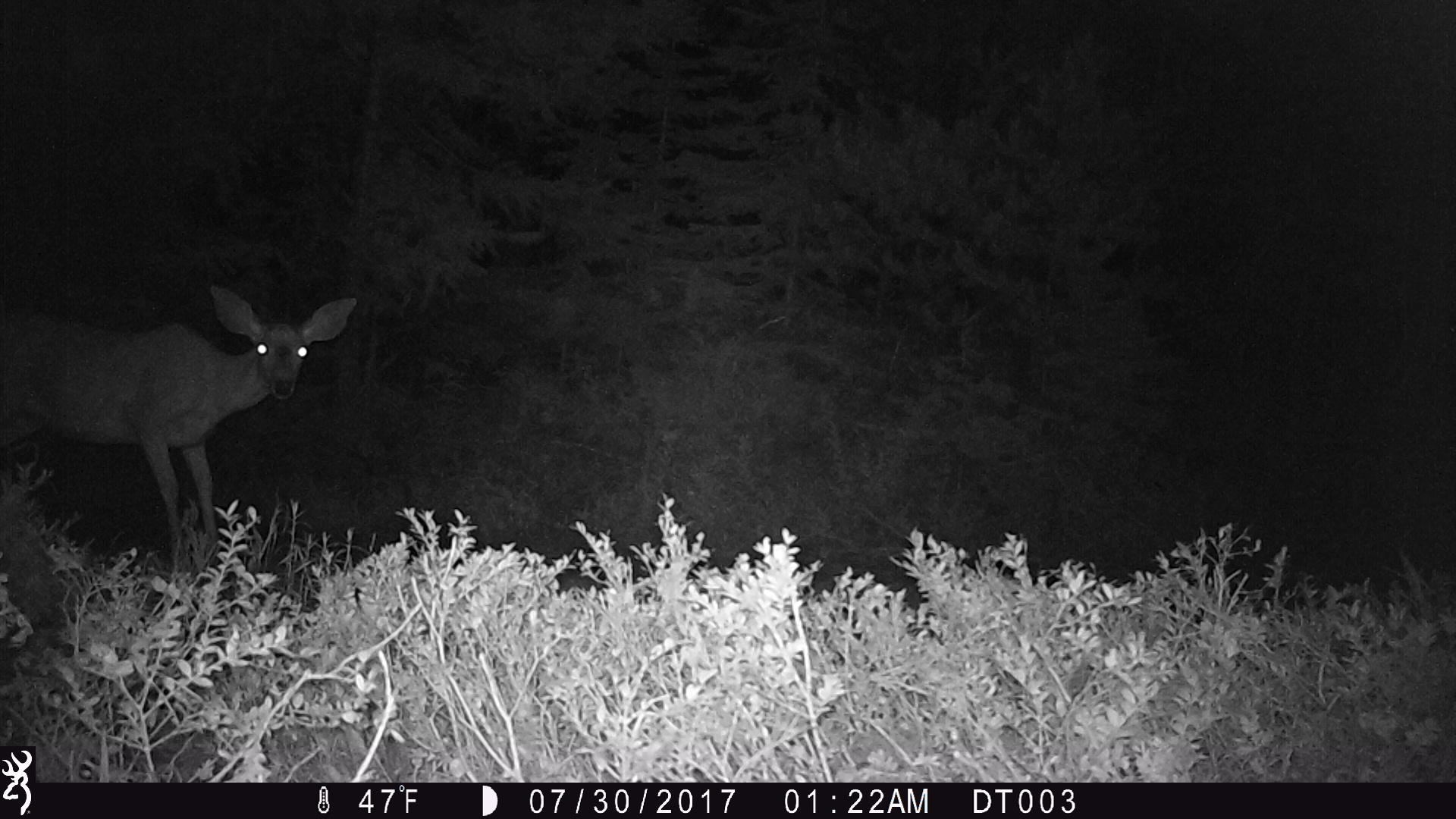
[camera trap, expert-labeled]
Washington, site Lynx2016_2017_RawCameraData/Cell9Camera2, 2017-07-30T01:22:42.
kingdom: Animalia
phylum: Chordata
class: Mammalia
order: Artiodactyla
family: Cervidae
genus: Odocoileus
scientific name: Odocoileus hemionus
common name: mule deer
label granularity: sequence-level